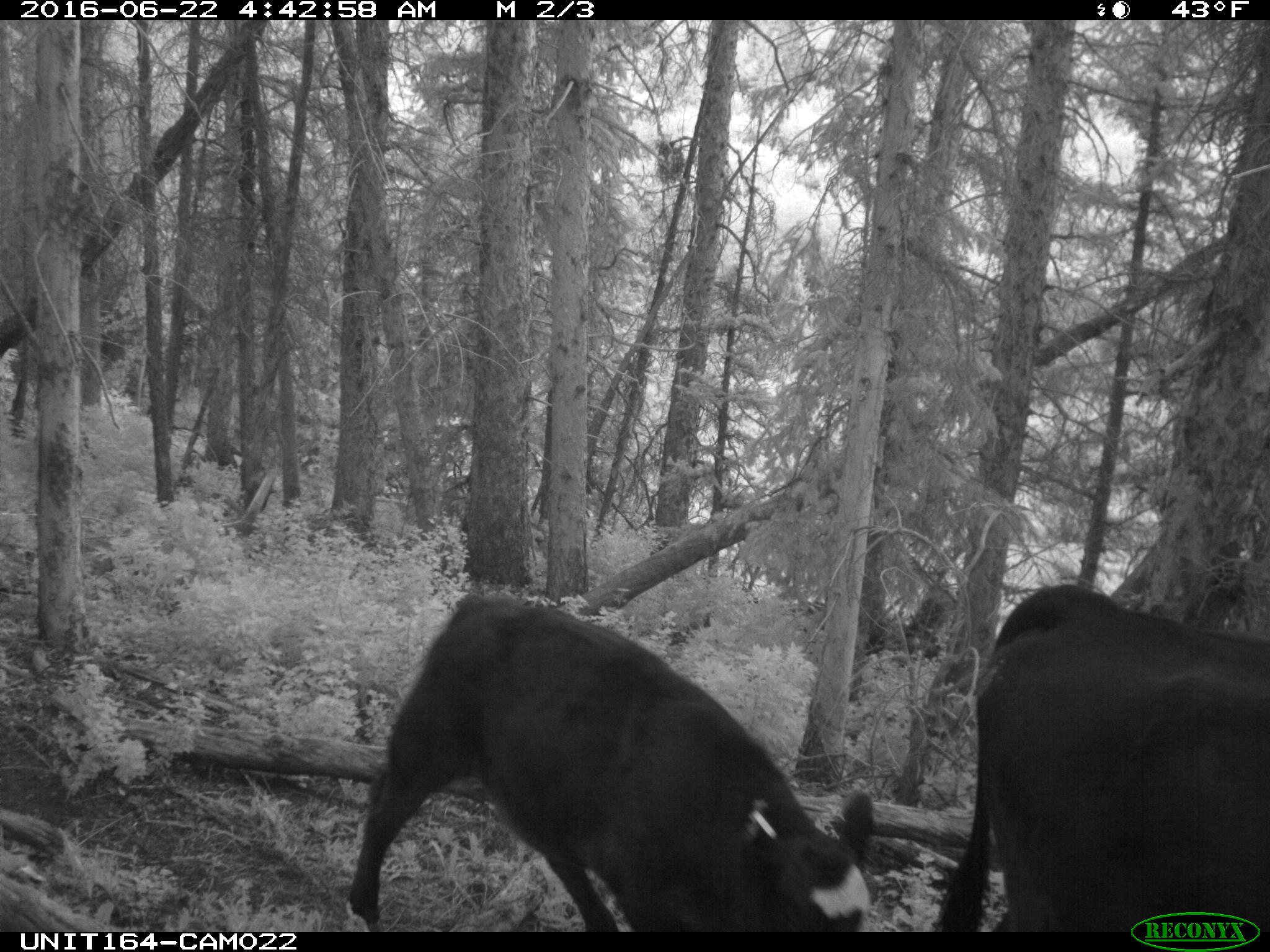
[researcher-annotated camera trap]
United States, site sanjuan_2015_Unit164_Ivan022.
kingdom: Animalia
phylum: Chordata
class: Mammalia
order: Artiodactyla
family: Bovidae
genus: Bos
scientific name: Bos taurus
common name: domestic cow